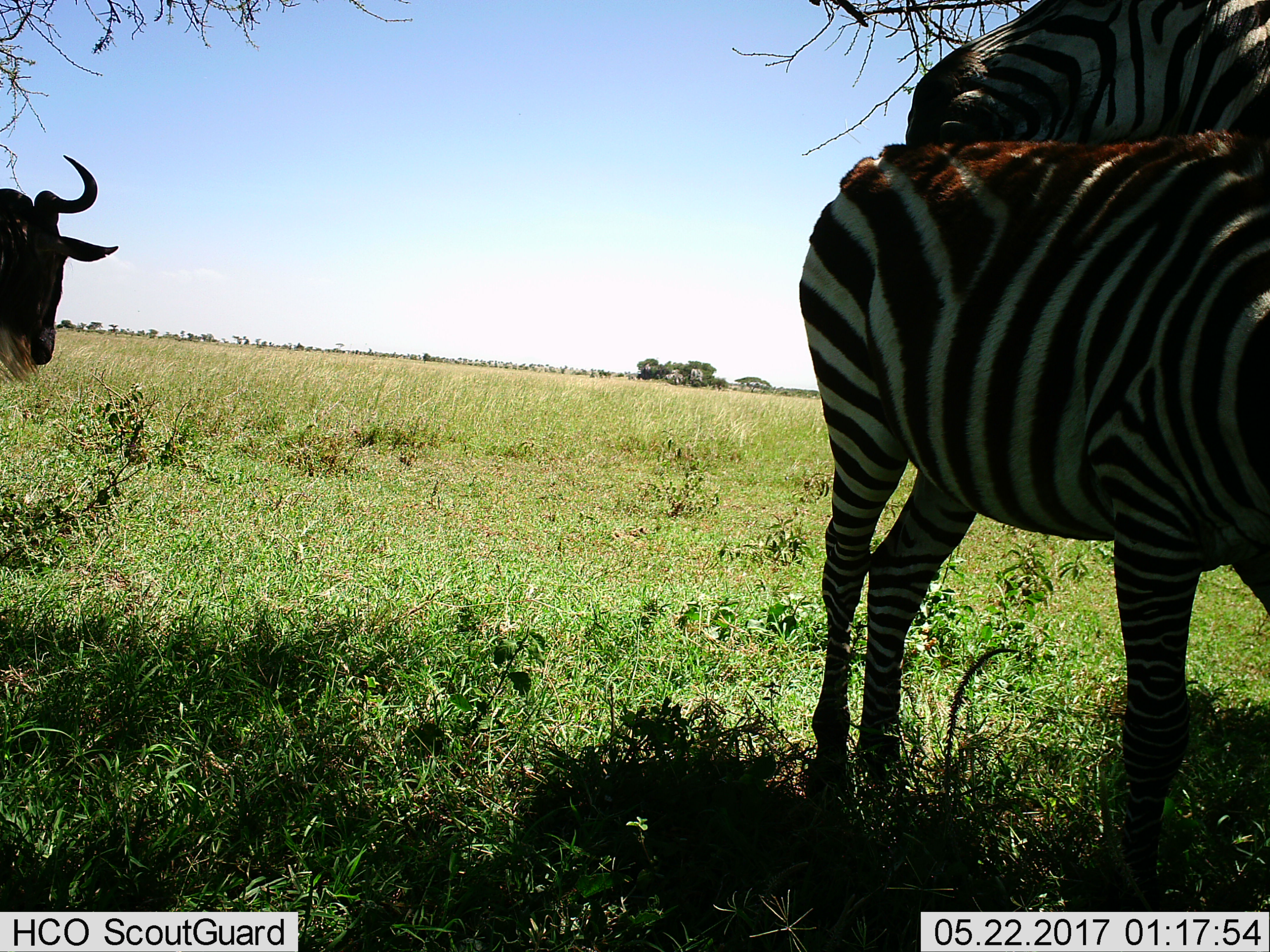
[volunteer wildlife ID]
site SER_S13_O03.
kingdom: Animalia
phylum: Chordata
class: Mammalia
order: Artiodactyla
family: Bovidae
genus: Connochaetes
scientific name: Connochaetes taurinus taurinus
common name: blue wildebeest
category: wildebeestblue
Wildebeestblue (blue wildebeest) (Connochaetes taurinus taurinus), count 1. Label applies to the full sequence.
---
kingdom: Animalia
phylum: Chordata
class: Mammalia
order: Perissodactyla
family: Equidae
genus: Equus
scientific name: Equus quagga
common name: plains zebra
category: zebraplains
Zebraplains (plains zebra) (Equus quagga), count 2. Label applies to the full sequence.